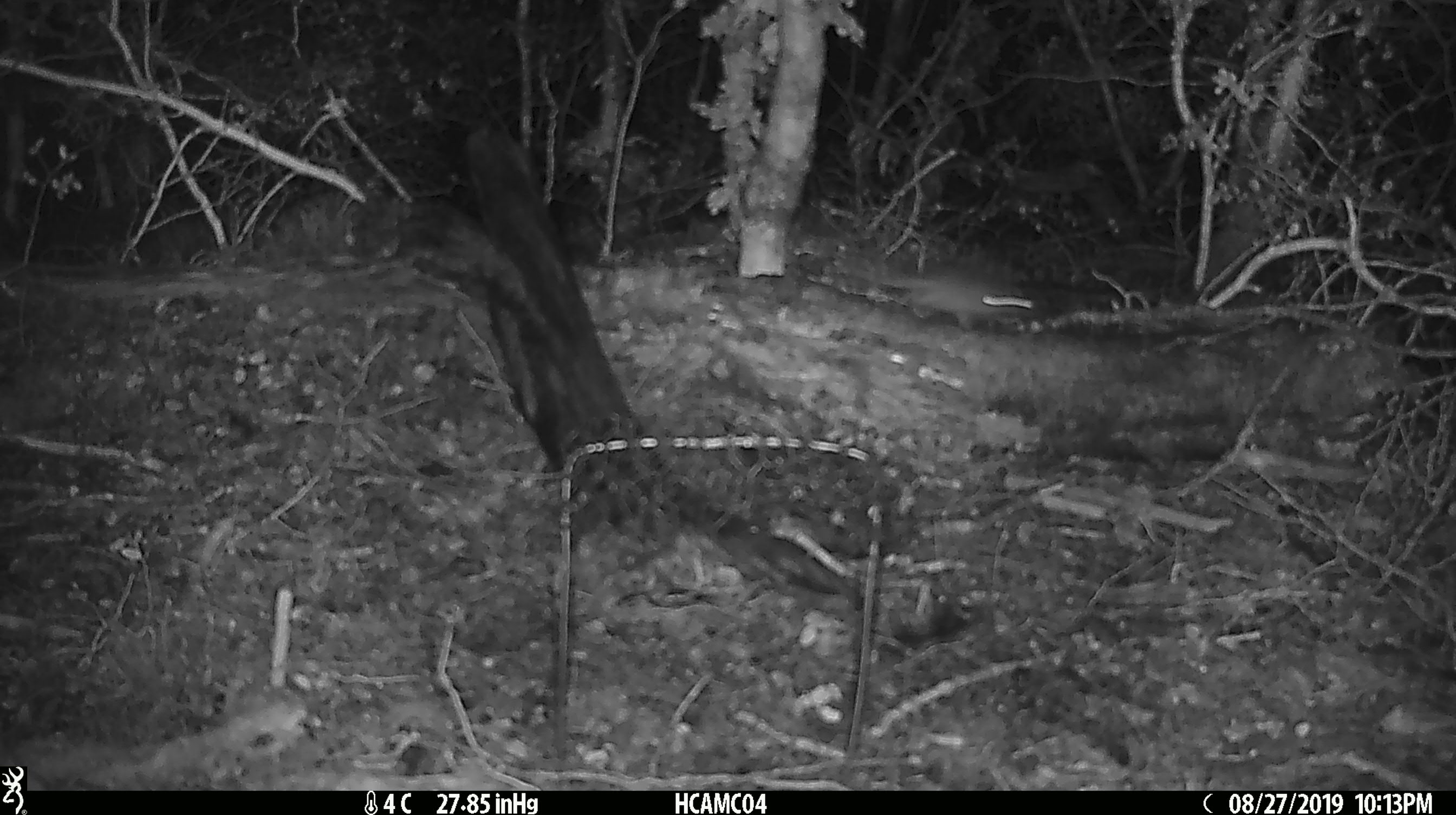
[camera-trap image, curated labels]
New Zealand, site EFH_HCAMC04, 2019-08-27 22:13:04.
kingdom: Animalia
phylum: Chordata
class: Mammalia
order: Rodentia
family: Muridae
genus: Mus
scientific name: Mus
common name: mouse